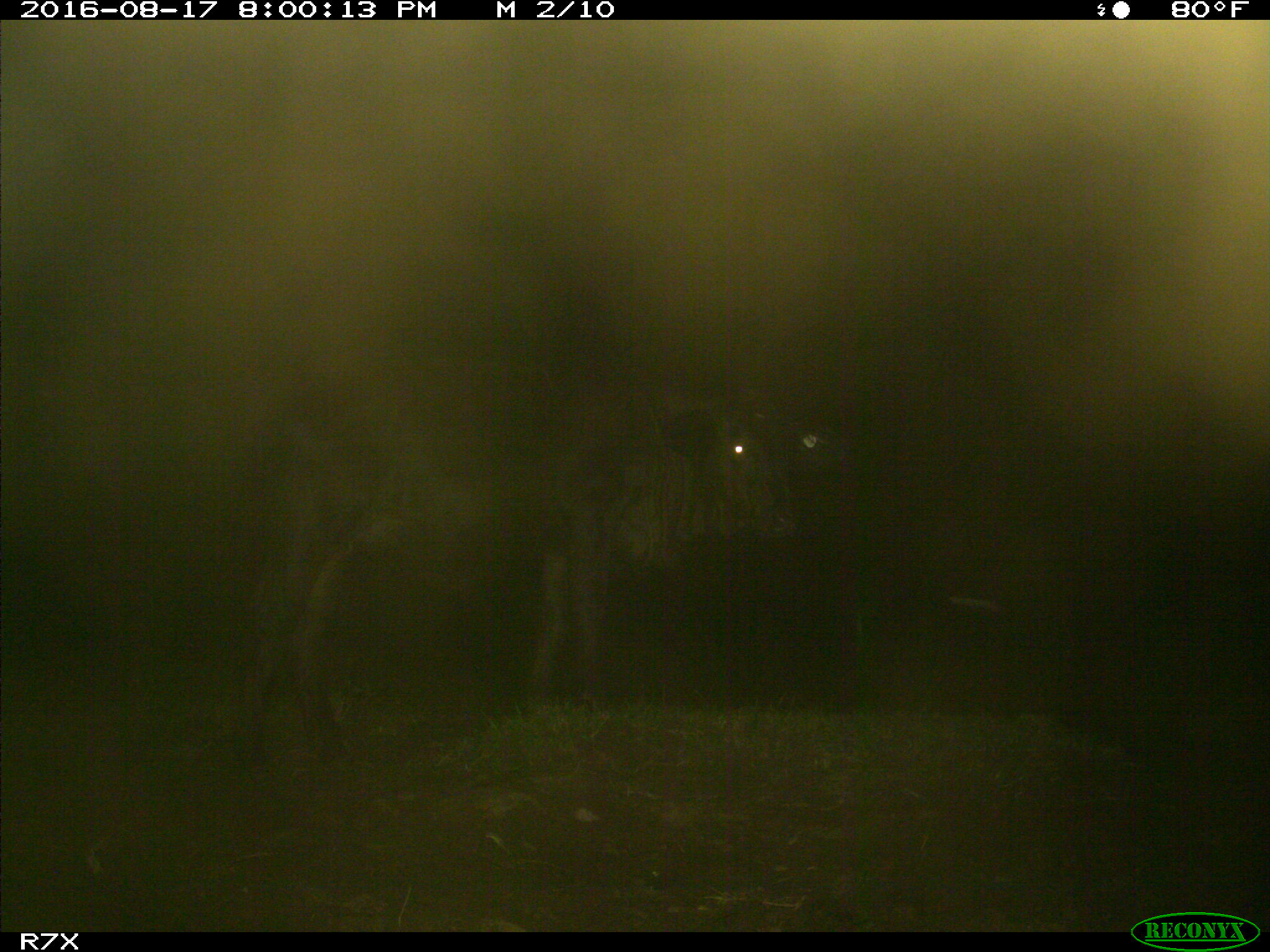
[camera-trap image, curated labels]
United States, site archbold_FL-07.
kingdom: Animalia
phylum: Chordata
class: Mammalia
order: Artiodactyla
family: Bovidae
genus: Bos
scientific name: Bos taurus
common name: domestic cow